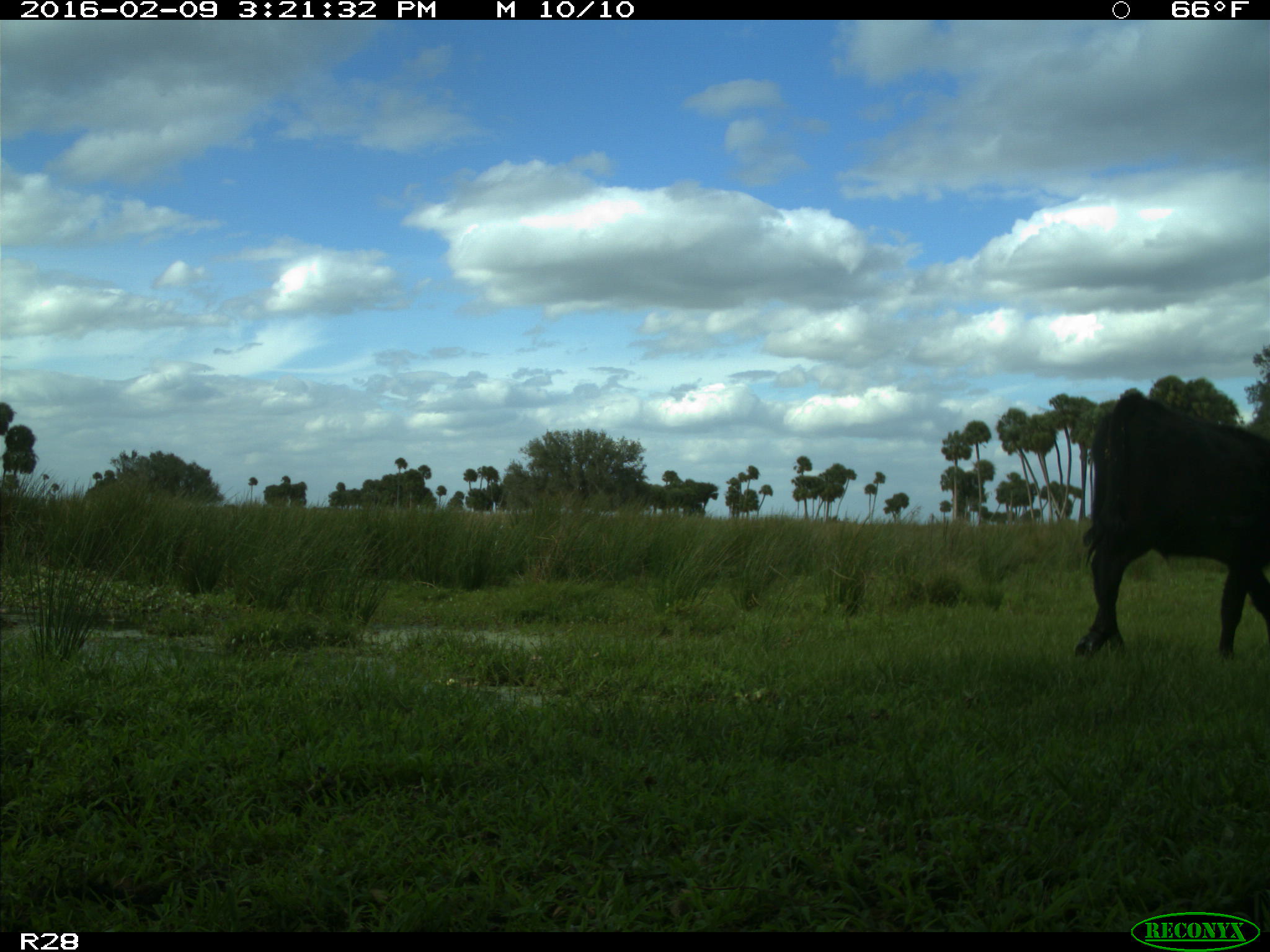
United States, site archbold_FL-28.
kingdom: Animalia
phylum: Chordata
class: Mammalia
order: Artiodactyla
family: Bovidae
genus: Bos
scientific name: Bos taurus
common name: domestic cow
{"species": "Bos taurus (domestic cow)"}